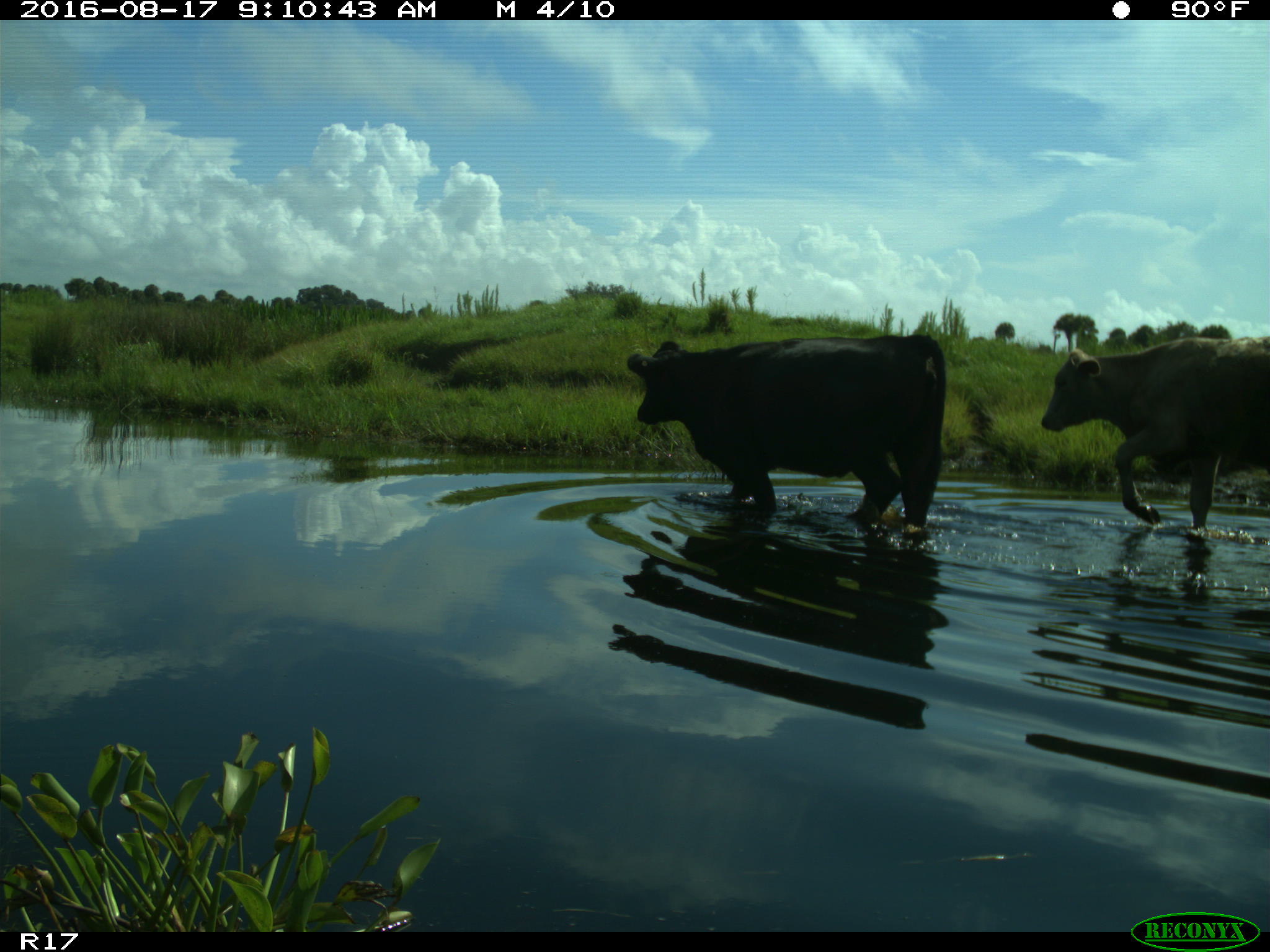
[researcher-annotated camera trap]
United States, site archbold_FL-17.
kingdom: Animalia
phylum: Chordata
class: Mammalia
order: Artiodactyla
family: Bovidae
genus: Bos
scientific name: Bos taurus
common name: domestic cow